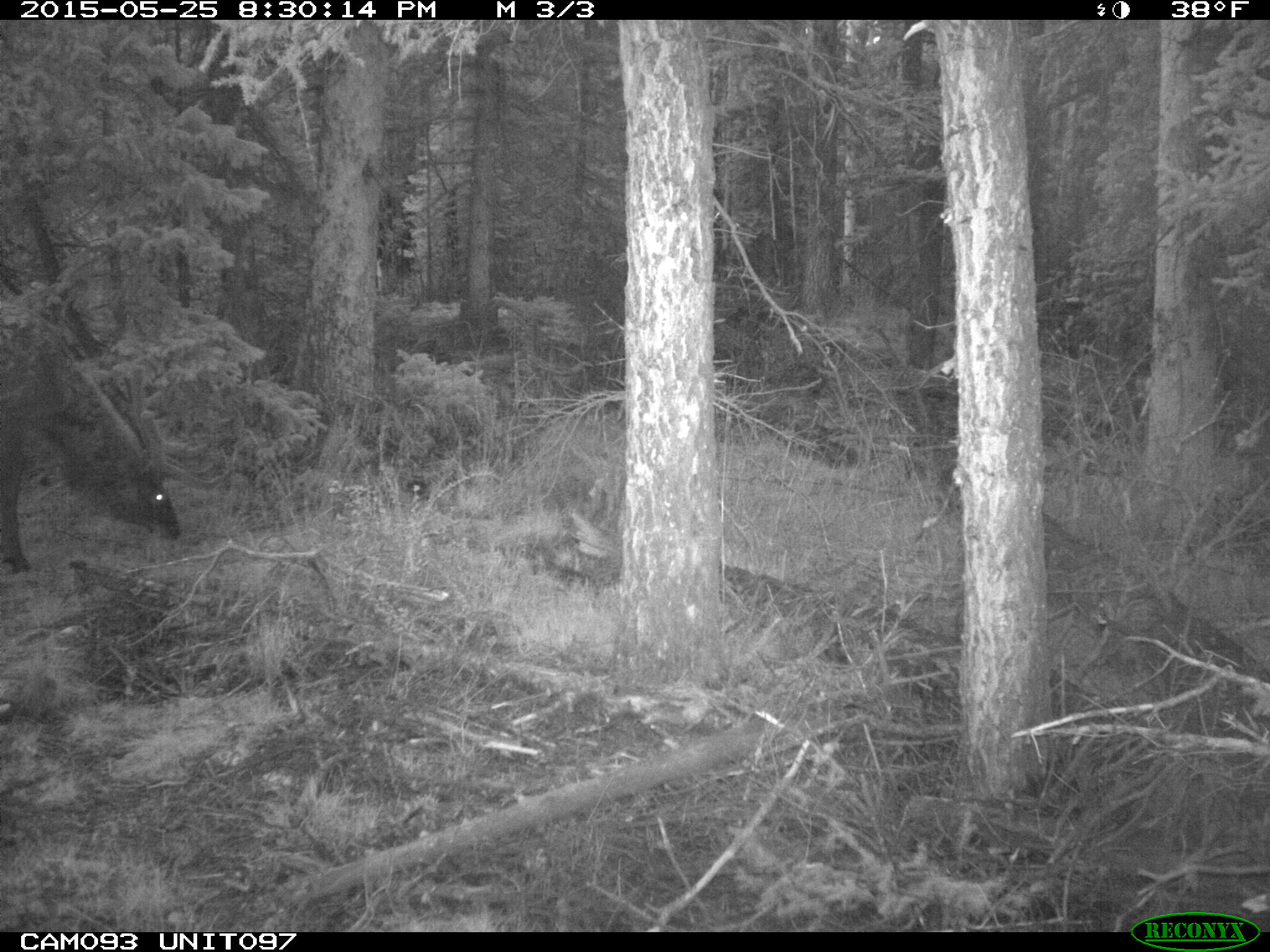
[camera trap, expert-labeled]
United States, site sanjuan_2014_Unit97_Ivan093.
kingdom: Animalia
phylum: Chordata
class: Mammalia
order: Artiodactyla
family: Cervidae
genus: Cervus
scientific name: Cervus elaphus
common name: red deer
Cervus elaphus (red deer).